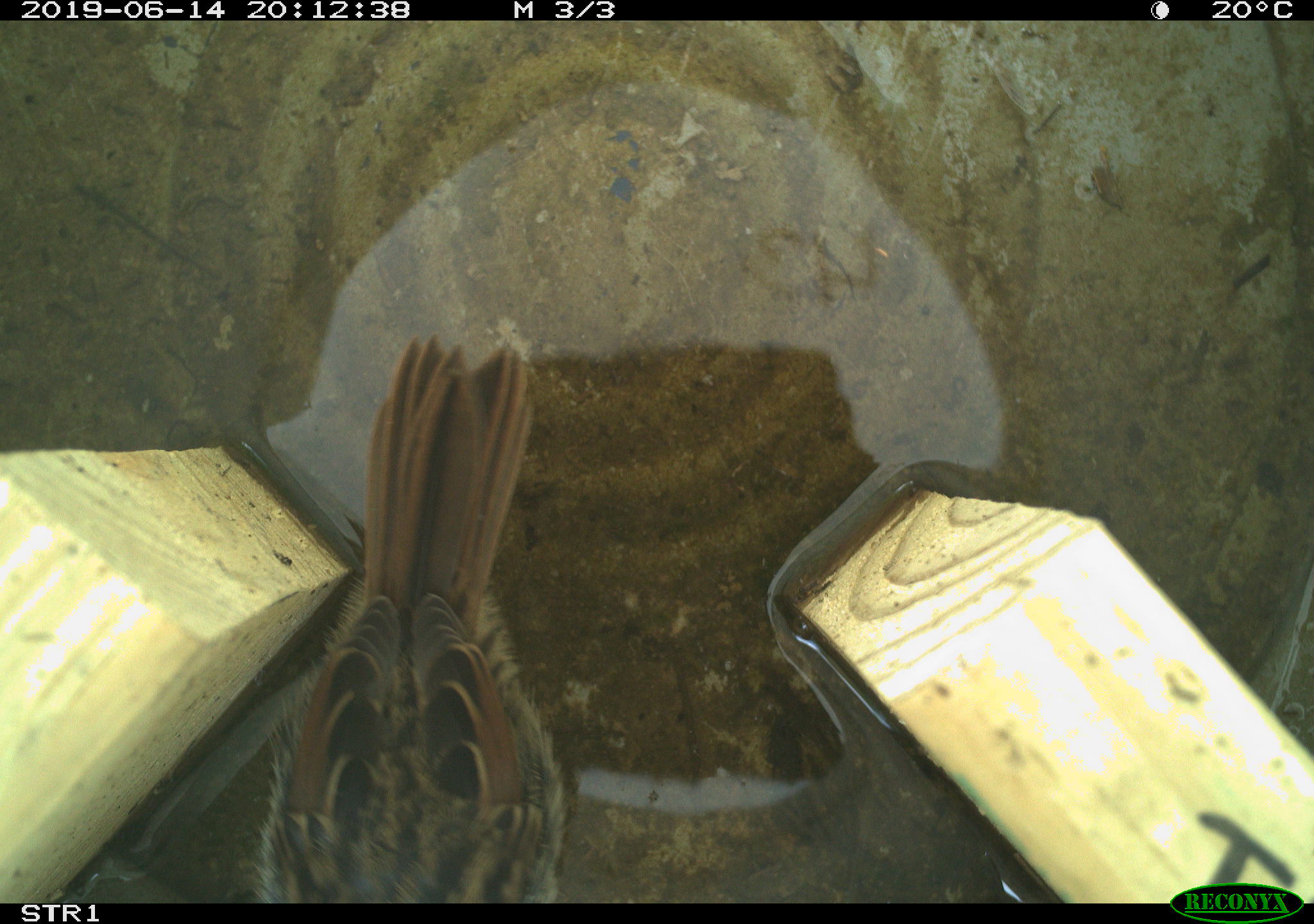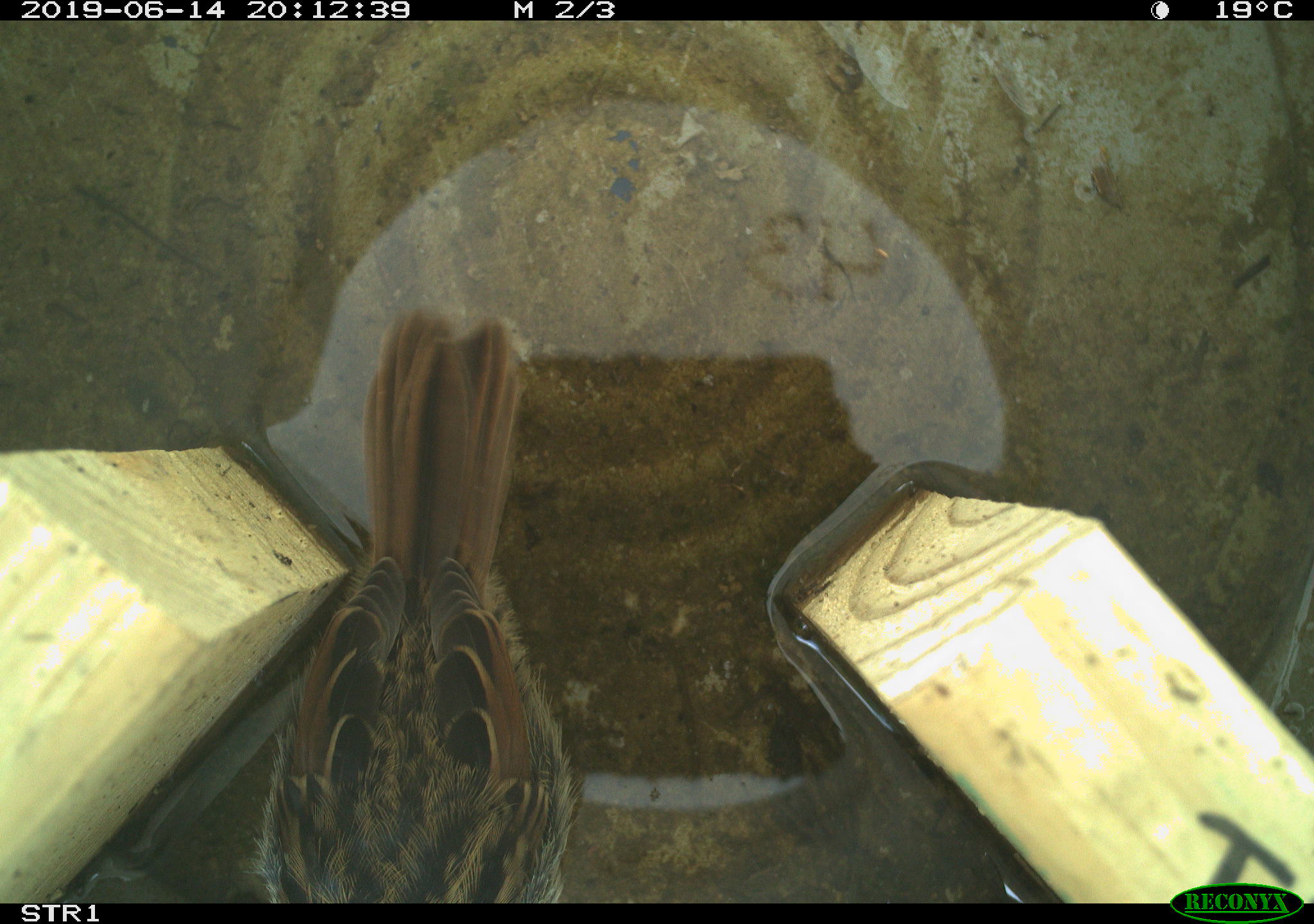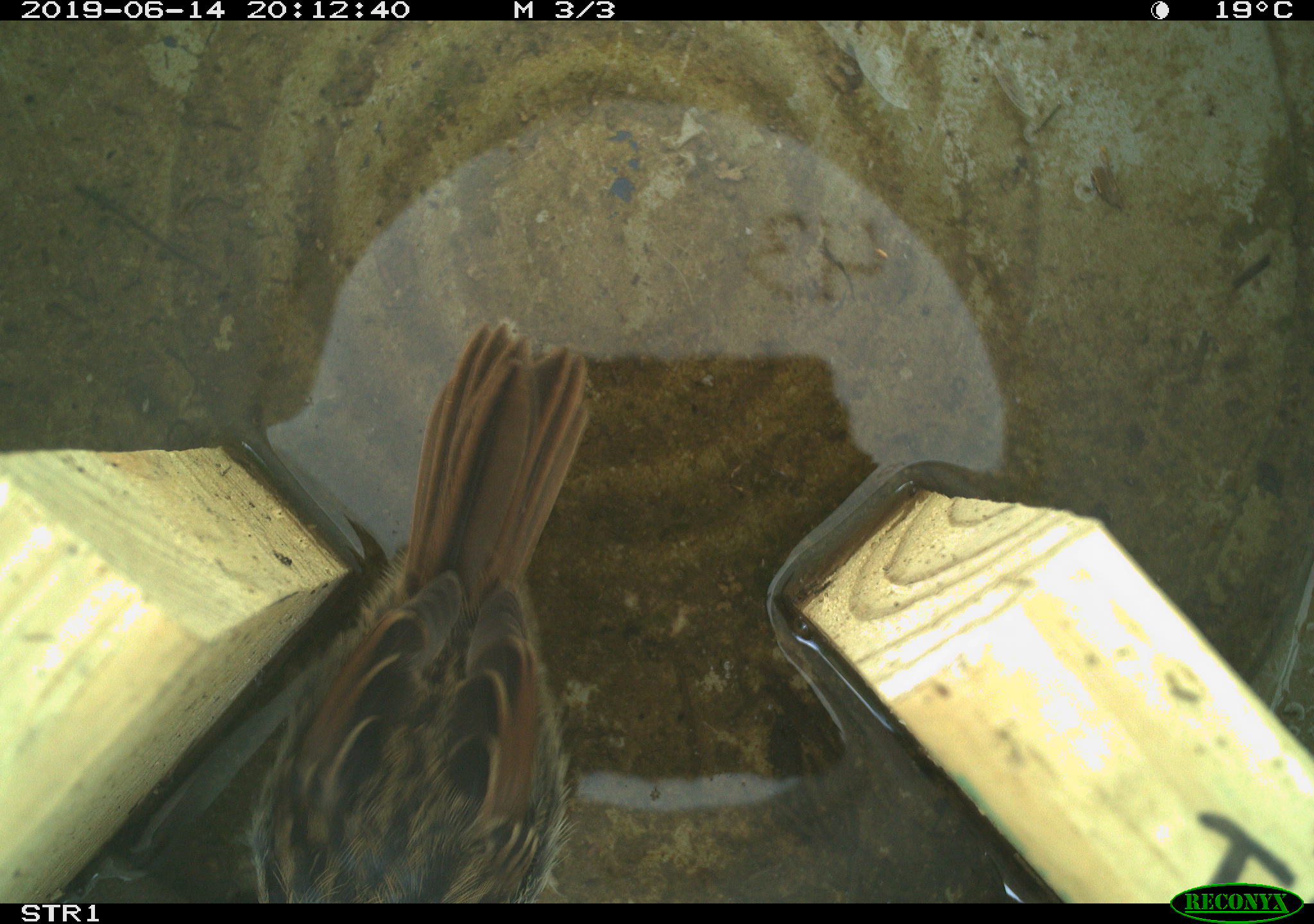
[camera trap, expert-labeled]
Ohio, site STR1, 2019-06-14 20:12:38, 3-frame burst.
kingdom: Animalia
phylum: Chordata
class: Aves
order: Passeriformes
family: Passerellidae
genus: Melospiza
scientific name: Melospiza melodia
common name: song sparrow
Song sparrow (Melospiza melodia).